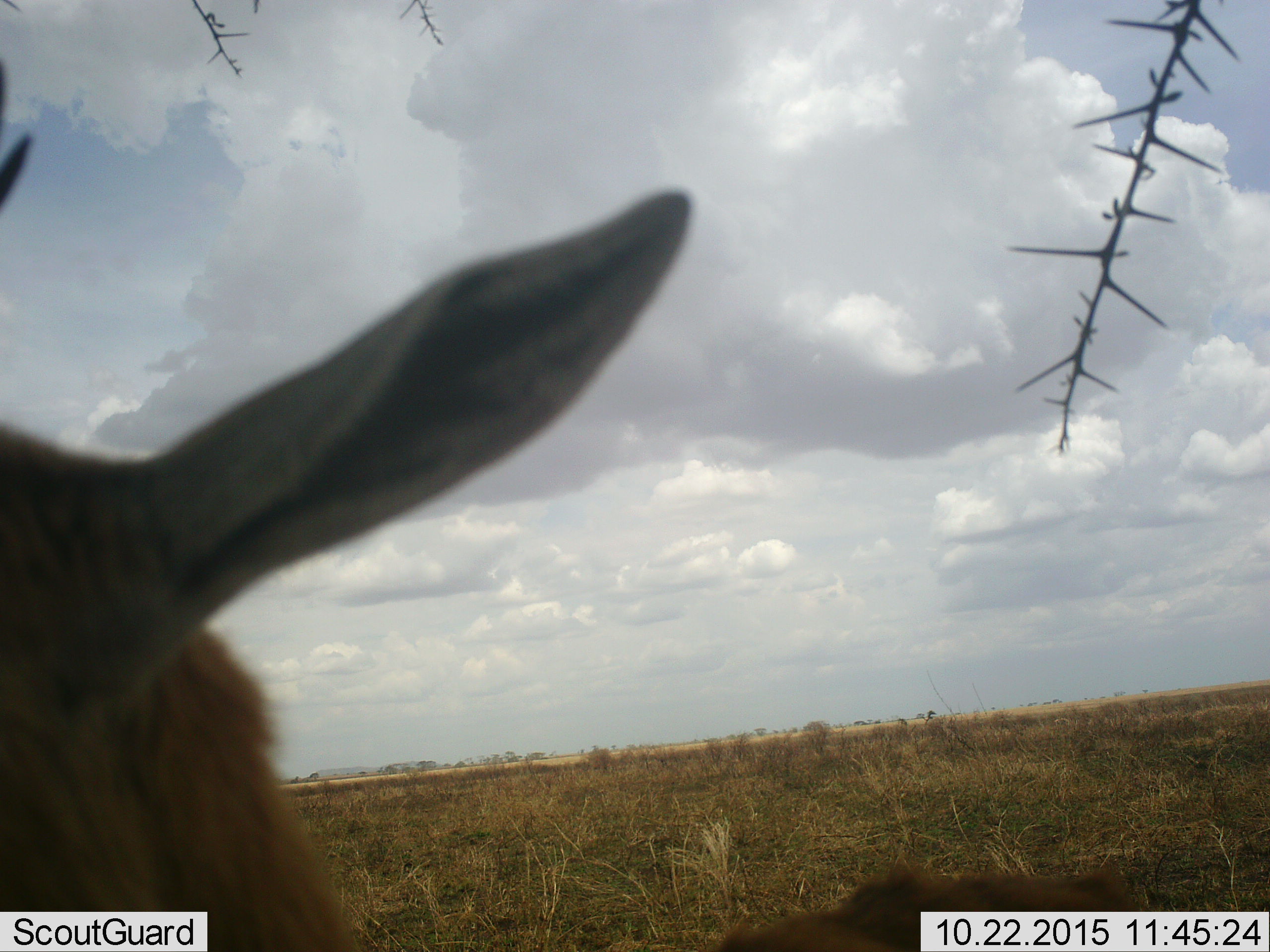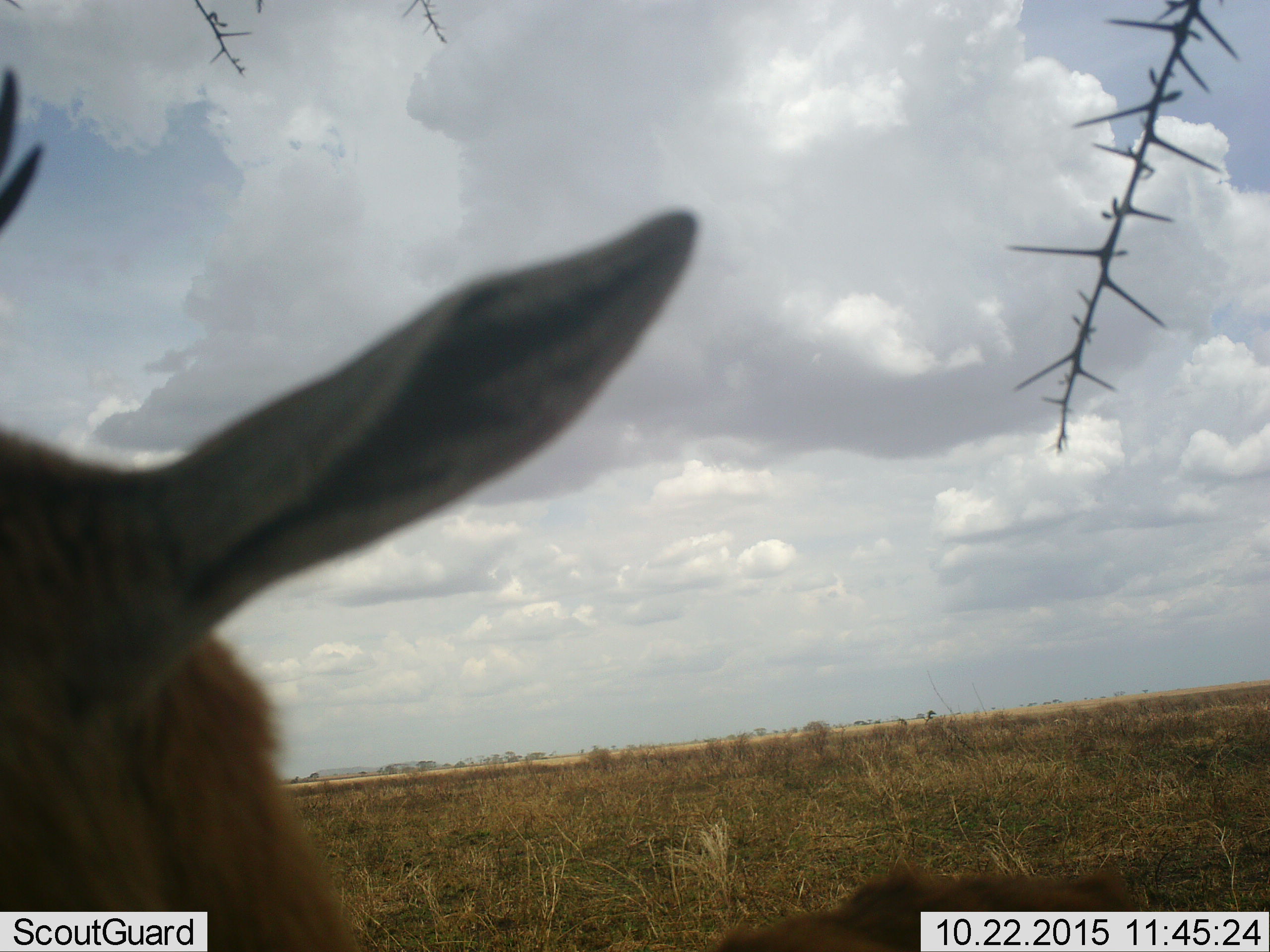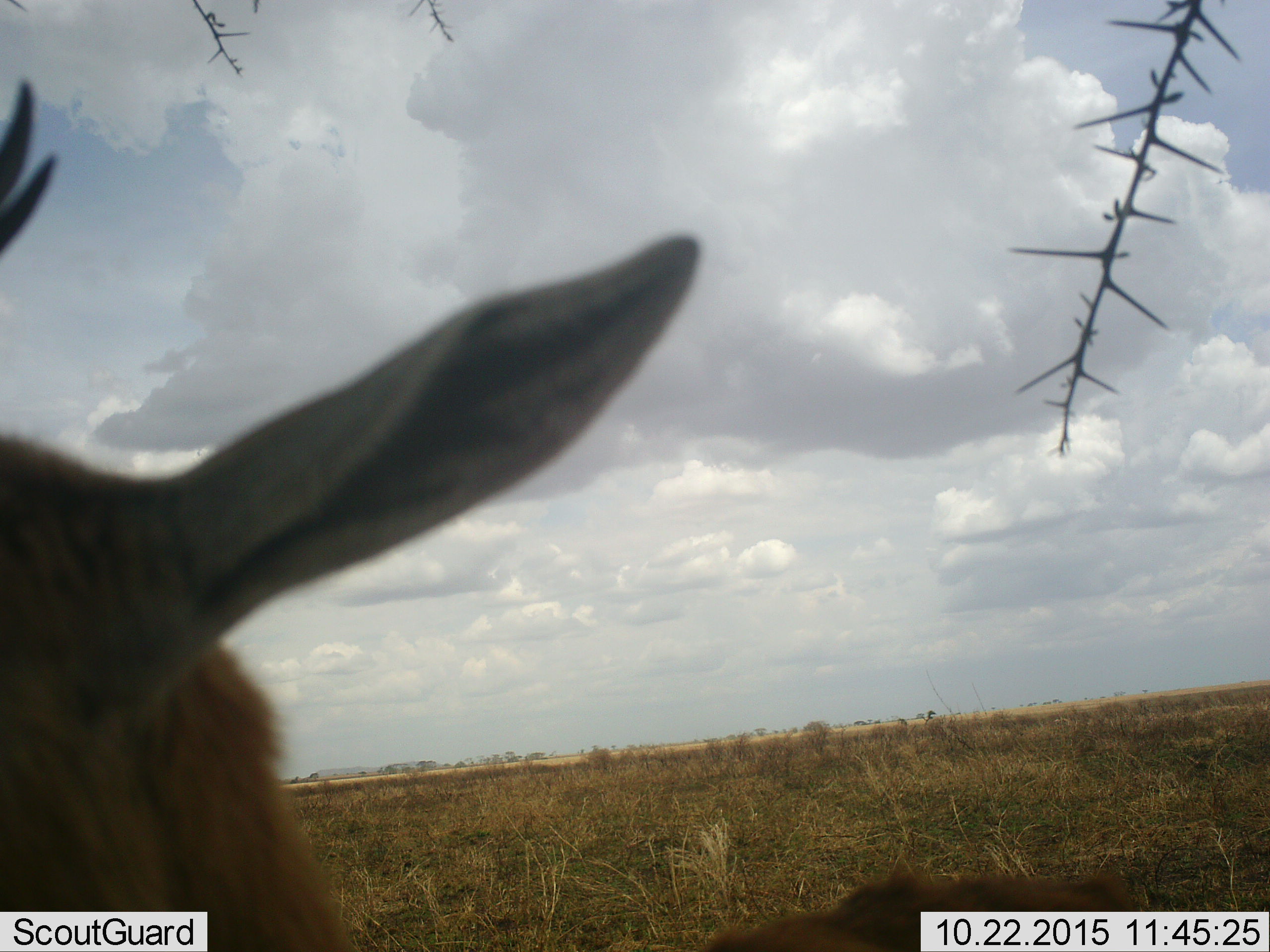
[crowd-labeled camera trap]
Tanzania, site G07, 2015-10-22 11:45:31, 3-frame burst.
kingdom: Animalia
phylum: Chordata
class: Mammalia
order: Artiodactyla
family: Bovidae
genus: Eudorcas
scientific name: Eudorcas thomsonii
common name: thomson's gazelle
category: gazellethomsons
Gazellethomsons (thomson's gazelle) (Eudorcas thomsonii), count 1. Behavior (volunteer vote fractions): standing 100%, resting 0%, moving 0%, interacting 0%. Young present (vote fraction): 0%. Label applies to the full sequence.